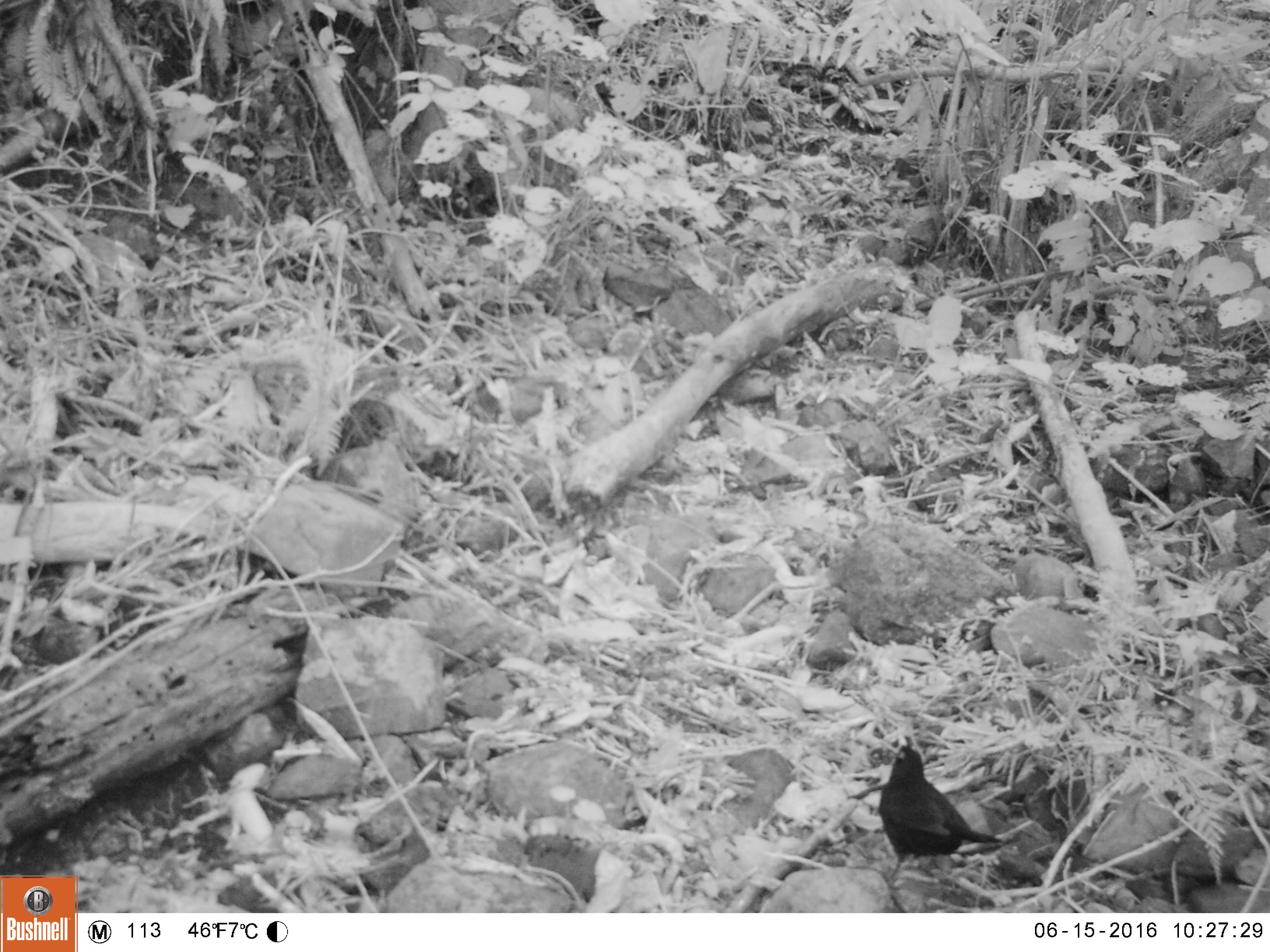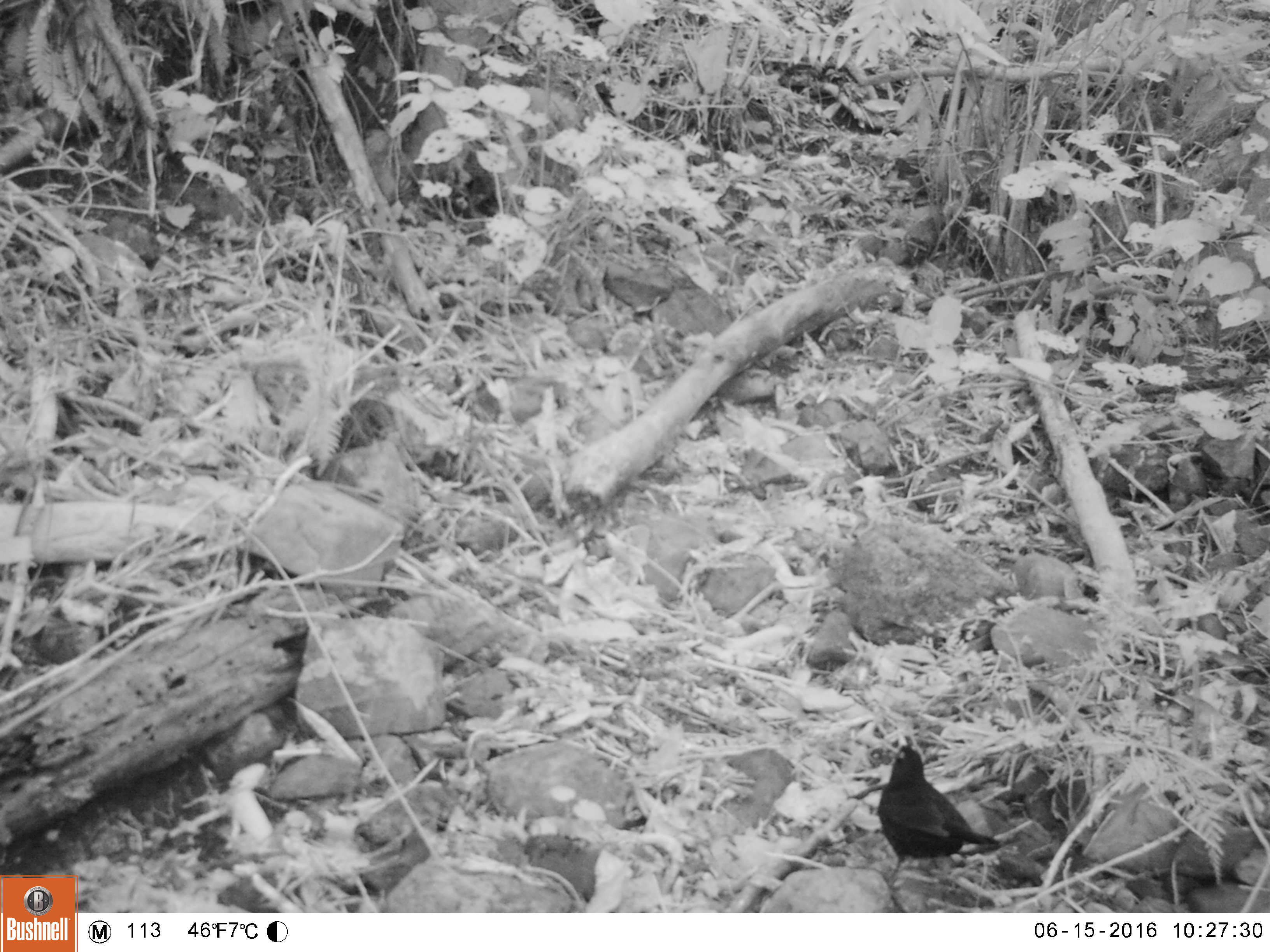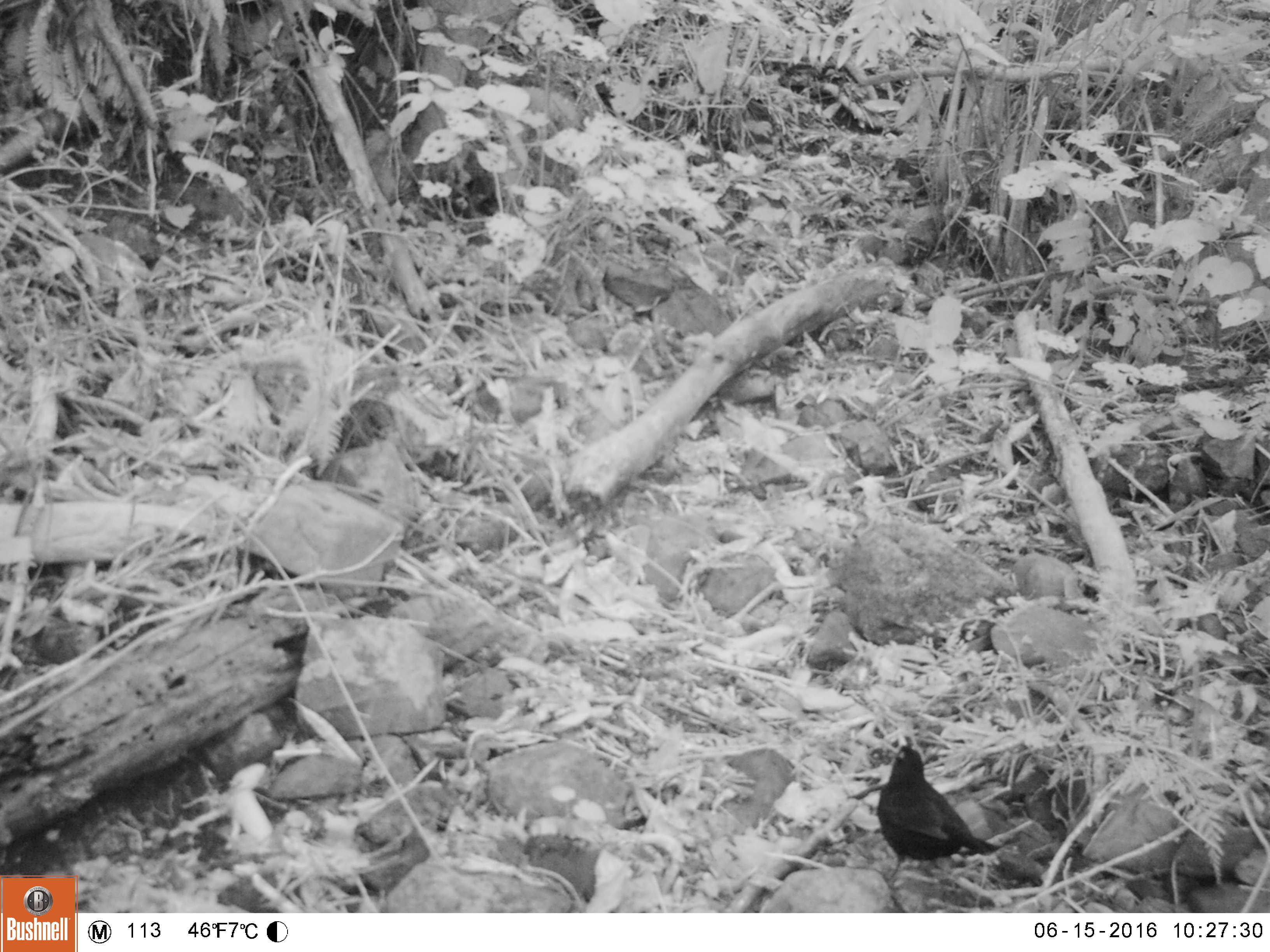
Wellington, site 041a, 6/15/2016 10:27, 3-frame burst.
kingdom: Animalia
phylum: Chordata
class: Aves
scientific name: Aves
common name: bird